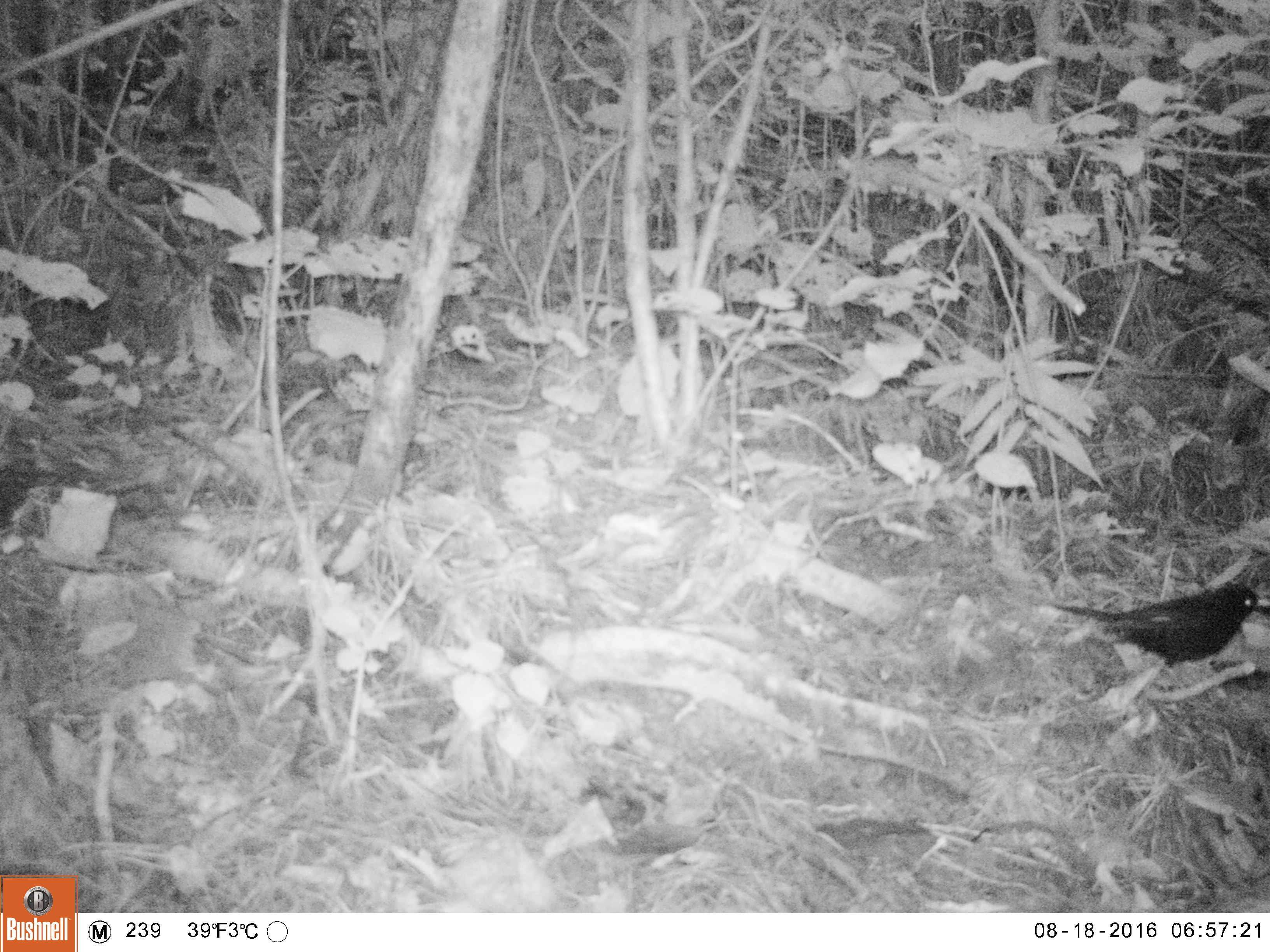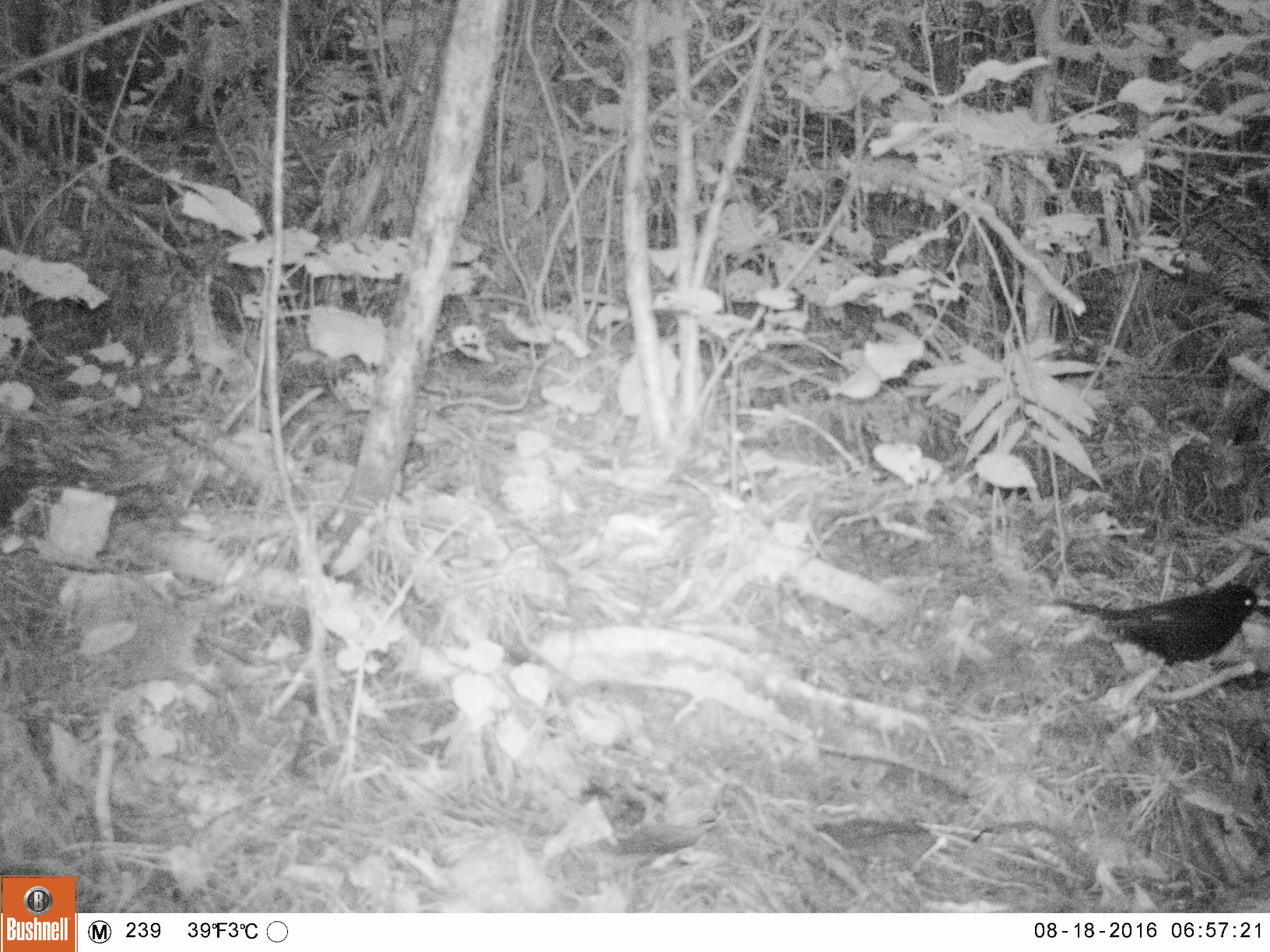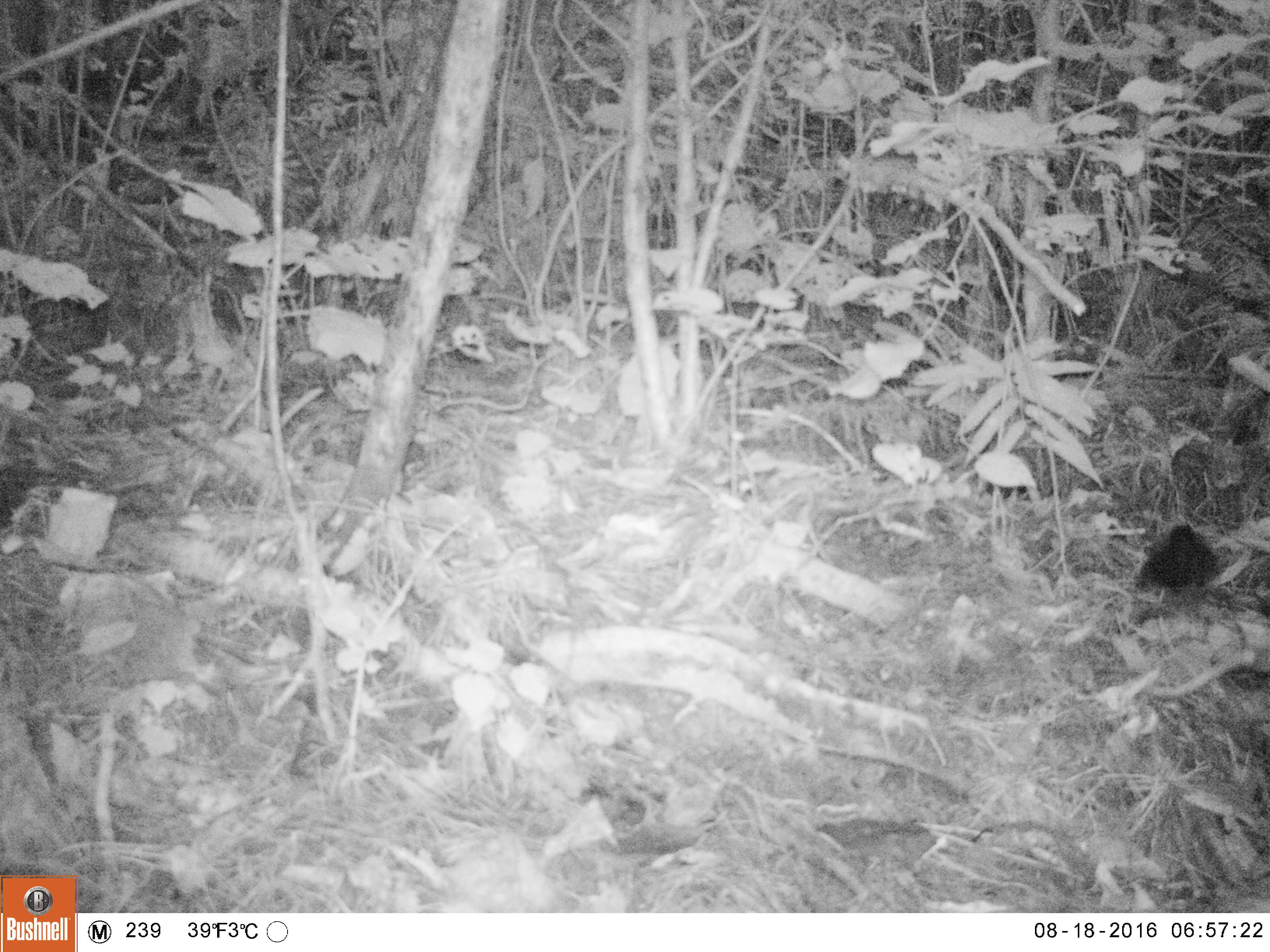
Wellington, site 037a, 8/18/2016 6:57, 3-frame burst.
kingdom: Animalia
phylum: Chordata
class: Aves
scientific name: Aves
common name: bird